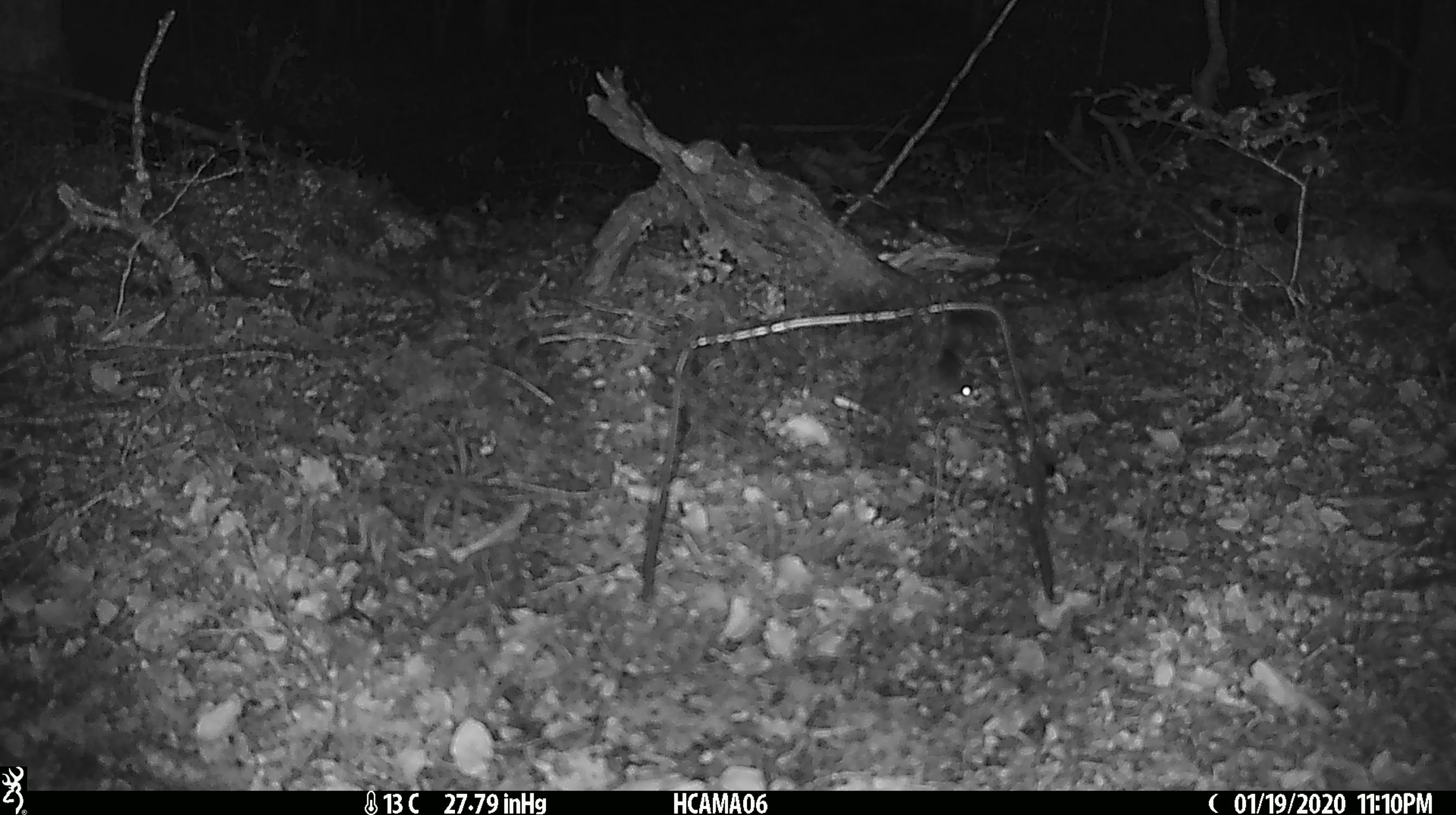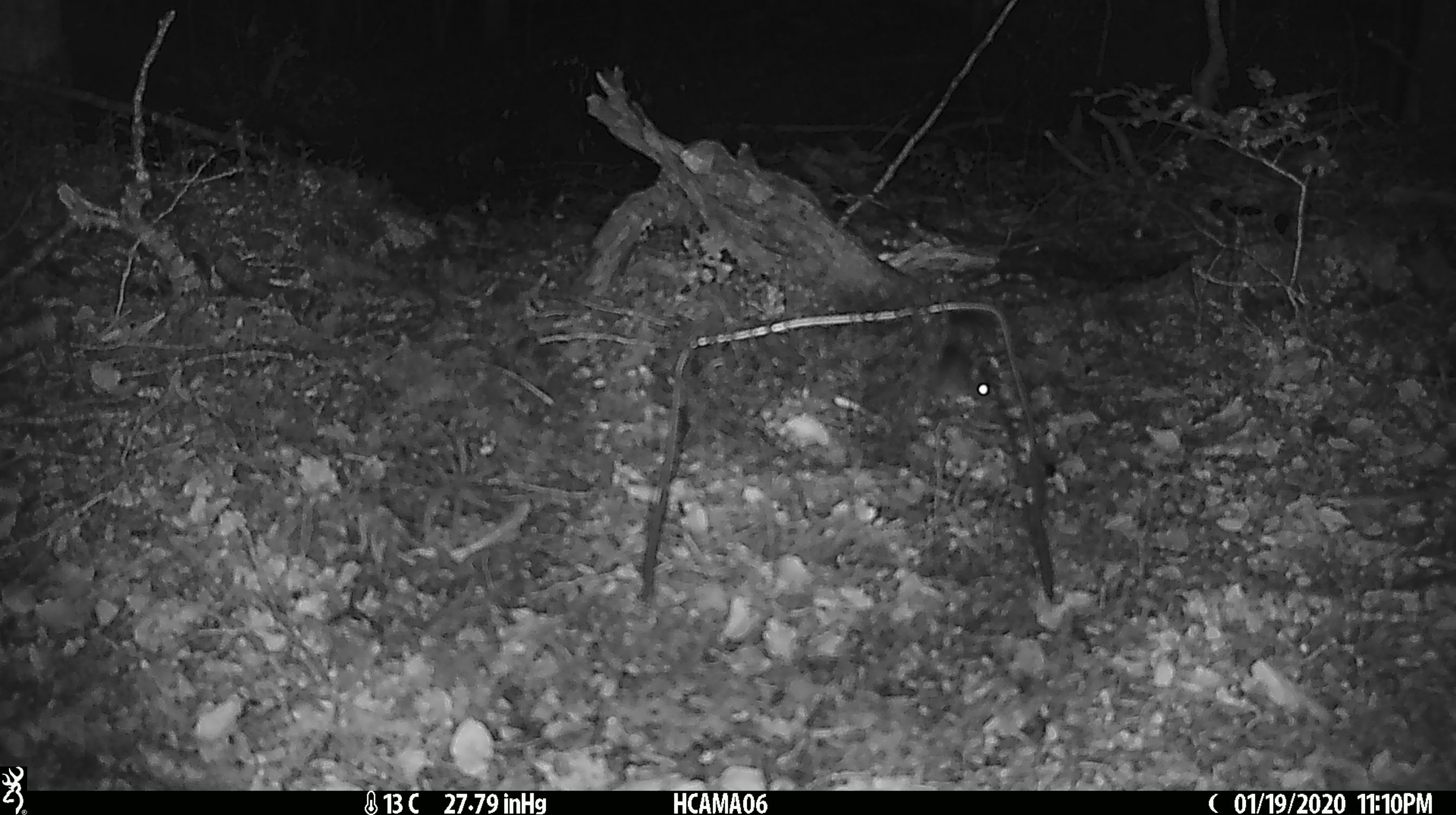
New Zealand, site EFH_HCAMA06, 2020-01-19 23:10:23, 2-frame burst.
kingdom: Animalia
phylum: Chordata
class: Mammalia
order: Rodentia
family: Muridae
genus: Mus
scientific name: Mus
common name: mouse